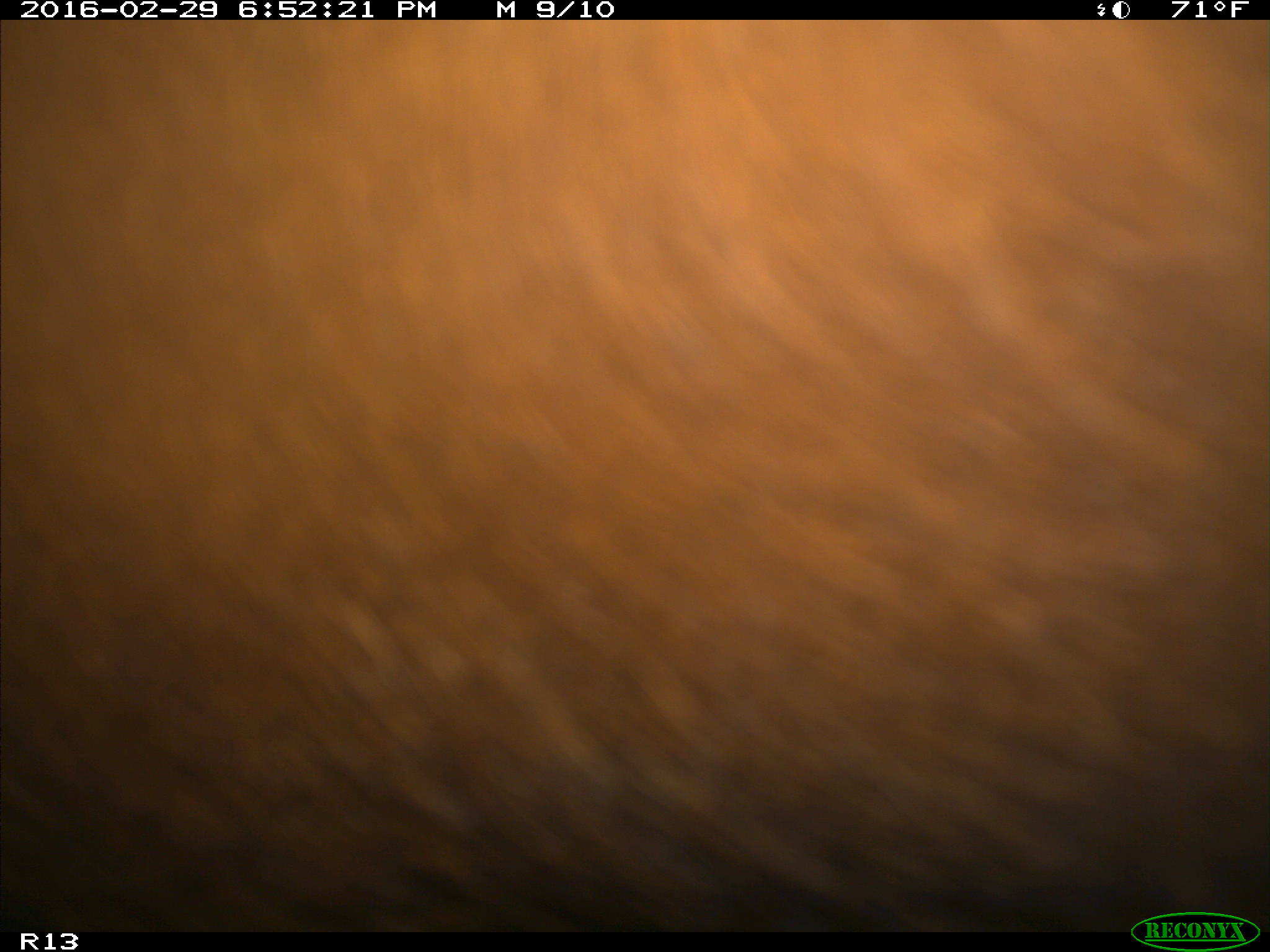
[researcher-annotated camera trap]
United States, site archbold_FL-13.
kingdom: Animalia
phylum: Chordata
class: Mammalia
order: Artiodactyla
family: Bovidae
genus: Bos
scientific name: Bos taurus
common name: domestic cow